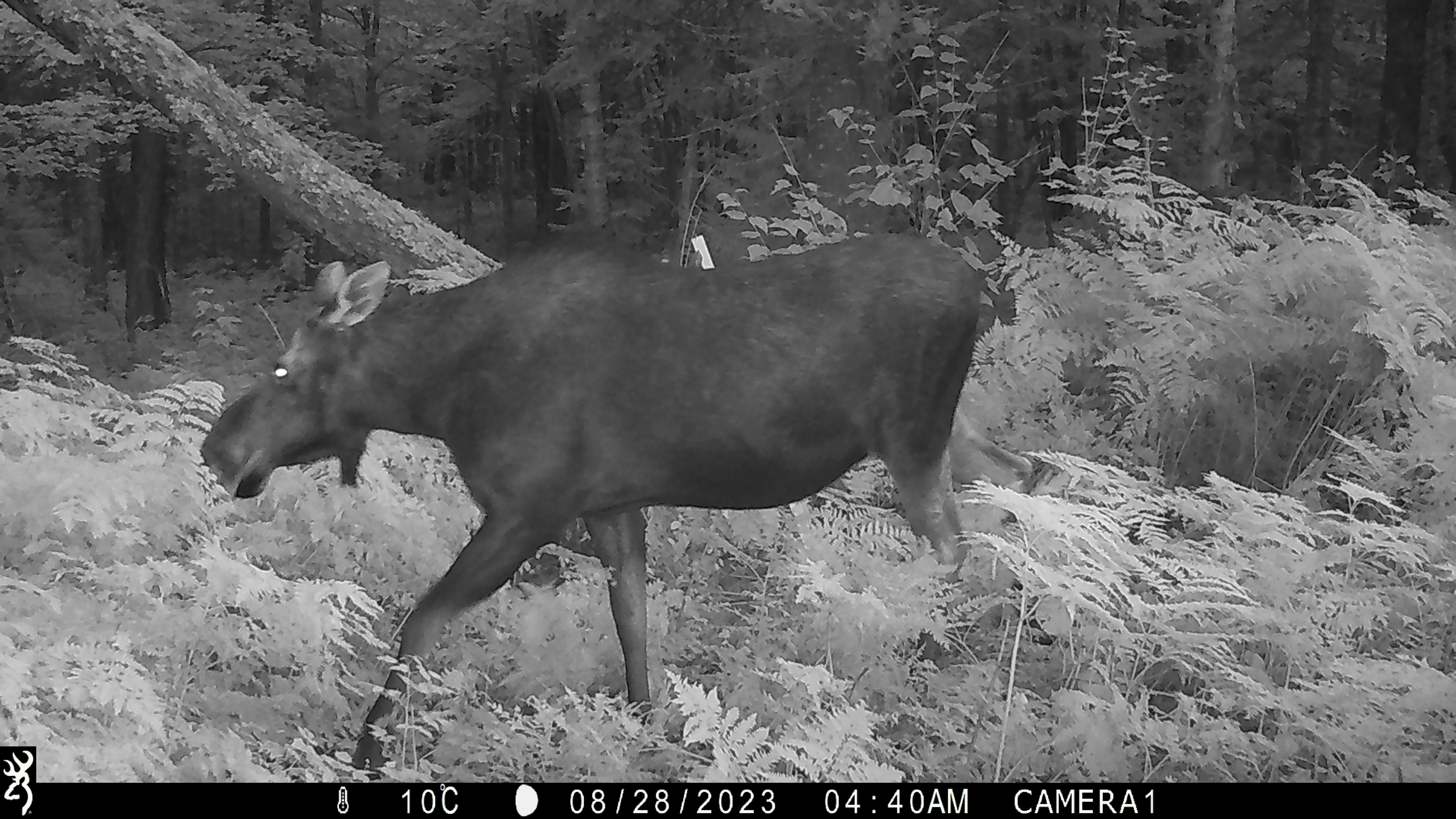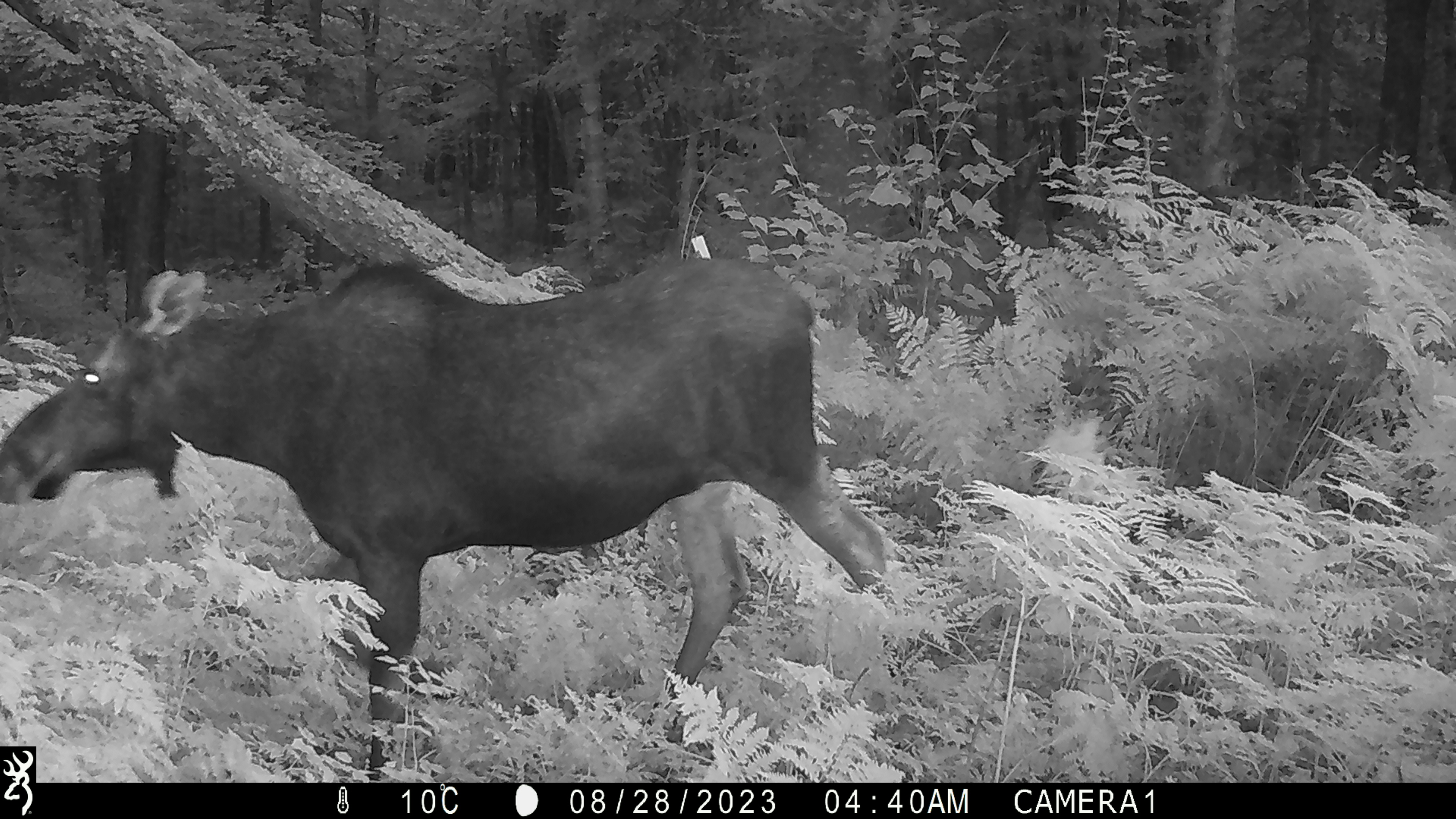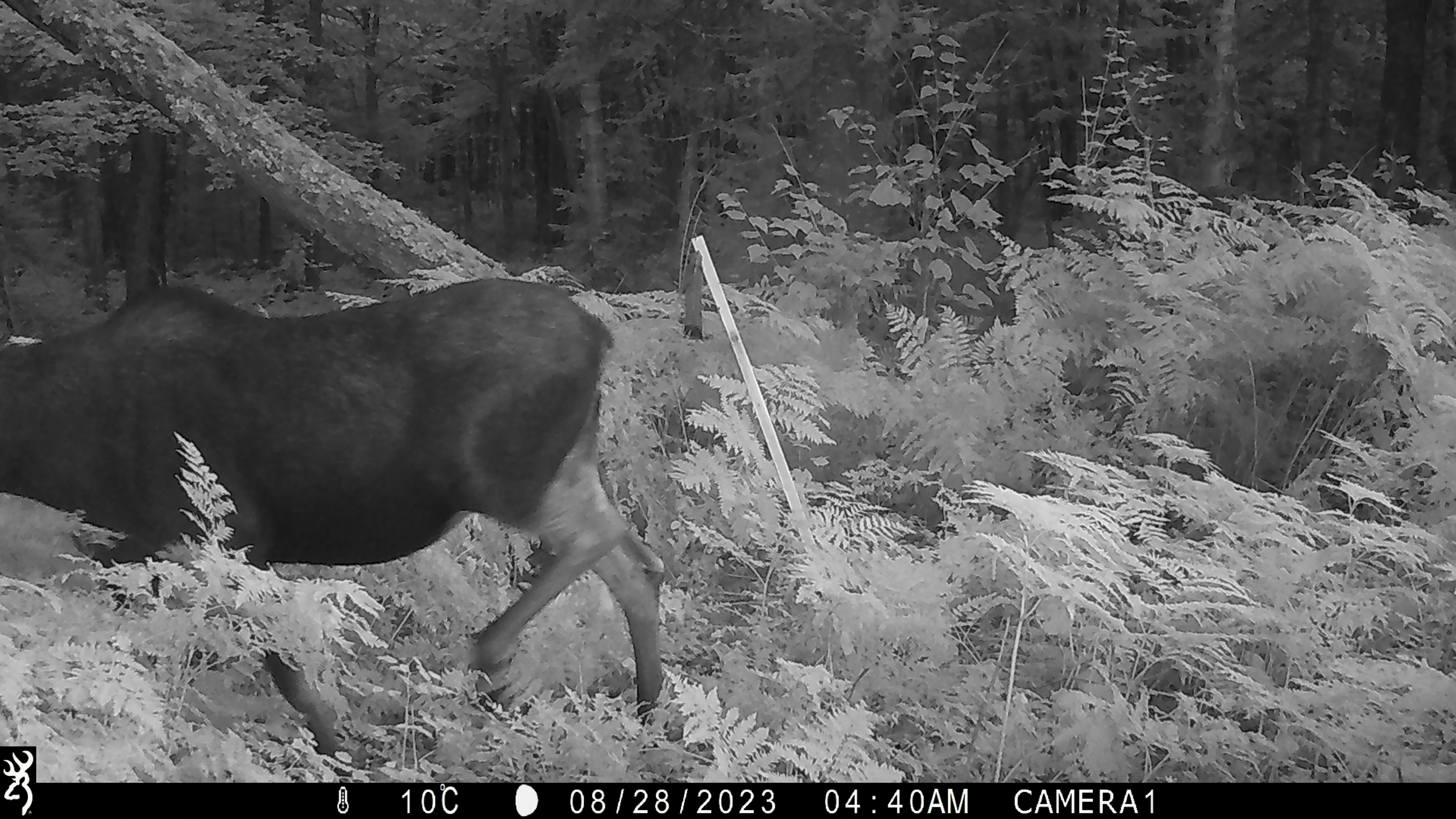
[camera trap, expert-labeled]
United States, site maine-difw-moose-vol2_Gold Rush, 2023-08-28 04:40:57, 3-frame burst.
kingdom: Animalia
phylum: Chordata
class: Mammalia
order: Artiodactyla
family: Cervidae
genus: Alces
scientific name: Alces alces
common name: moose